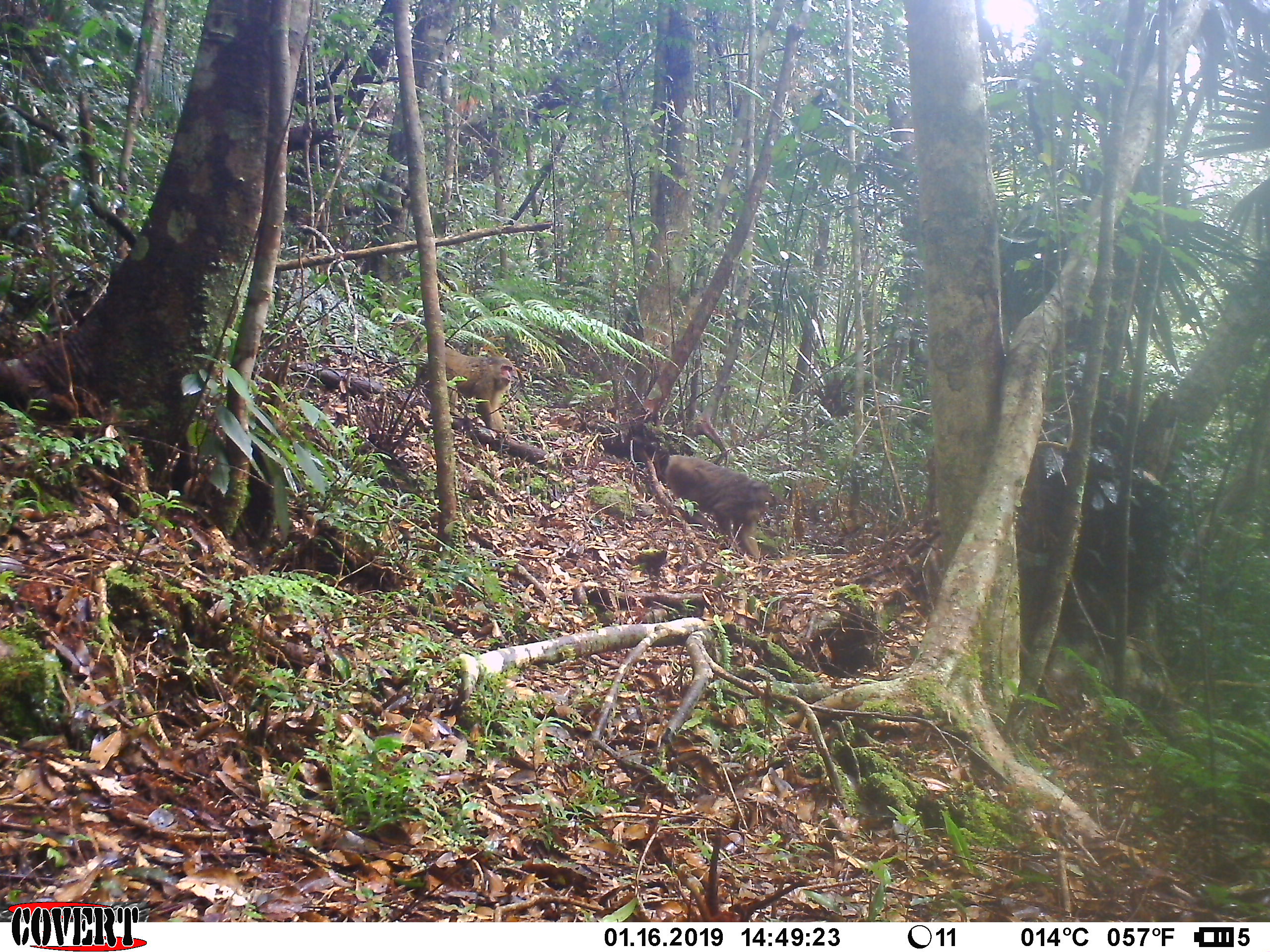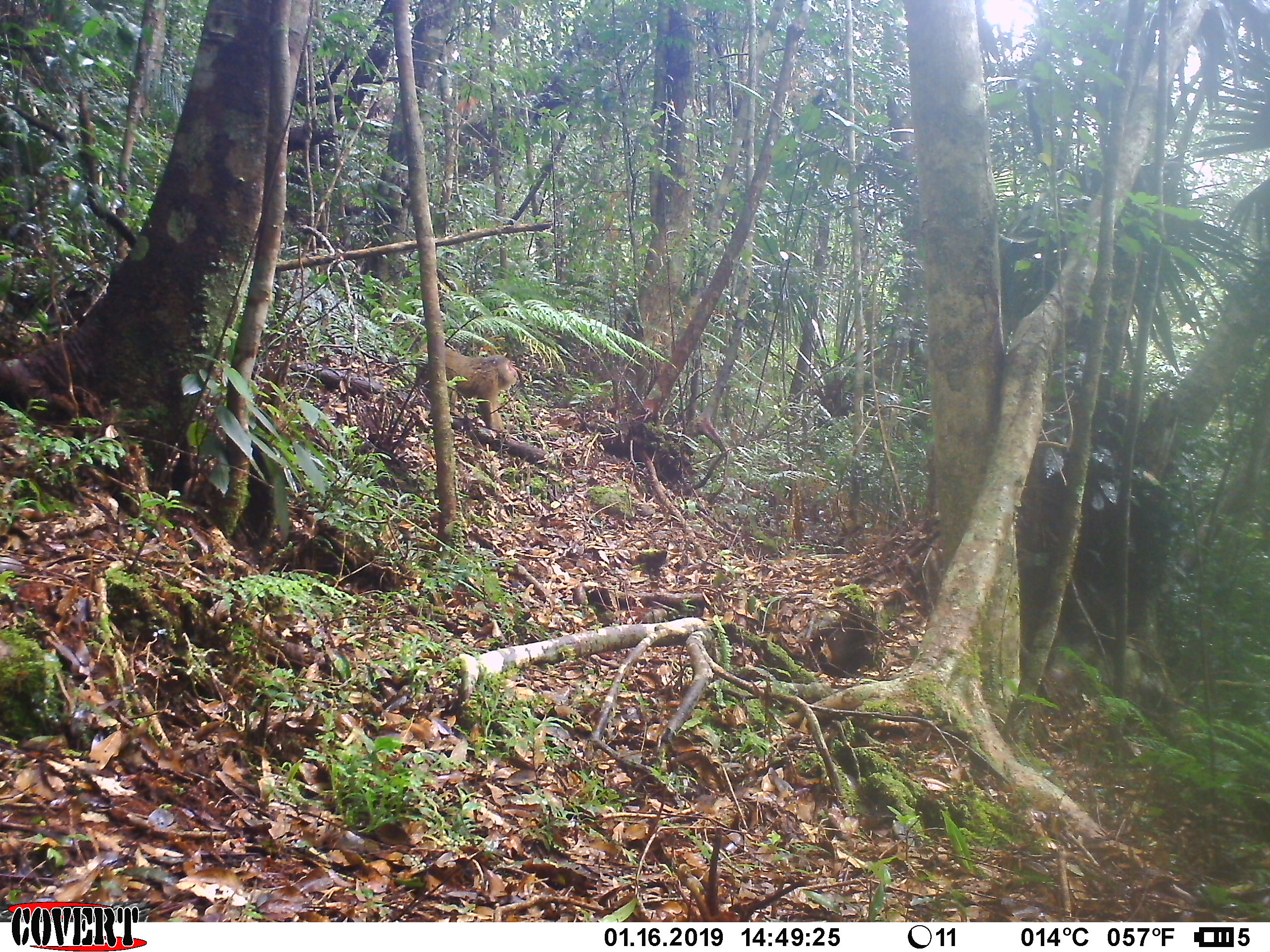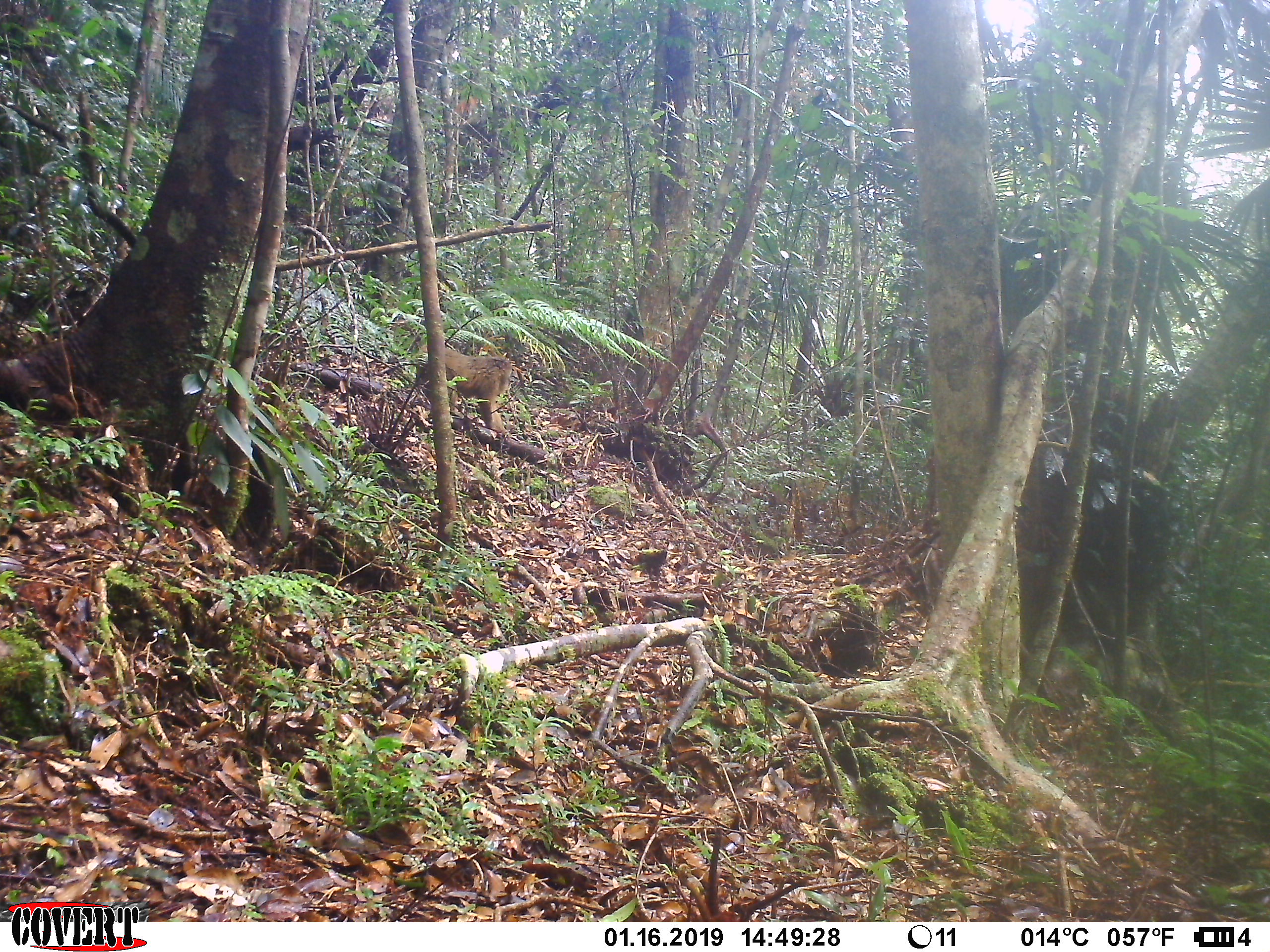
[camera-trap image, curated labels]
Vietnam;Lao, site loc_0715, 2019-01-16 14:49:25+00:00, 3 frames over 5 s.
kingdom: Animalia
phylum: Chordata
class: Mammalia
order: Primates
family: Cercopithecidae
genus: Macaca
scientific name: Macaca arctoides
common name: stump-tailed macaque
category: stump tailed macaque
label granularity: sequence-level